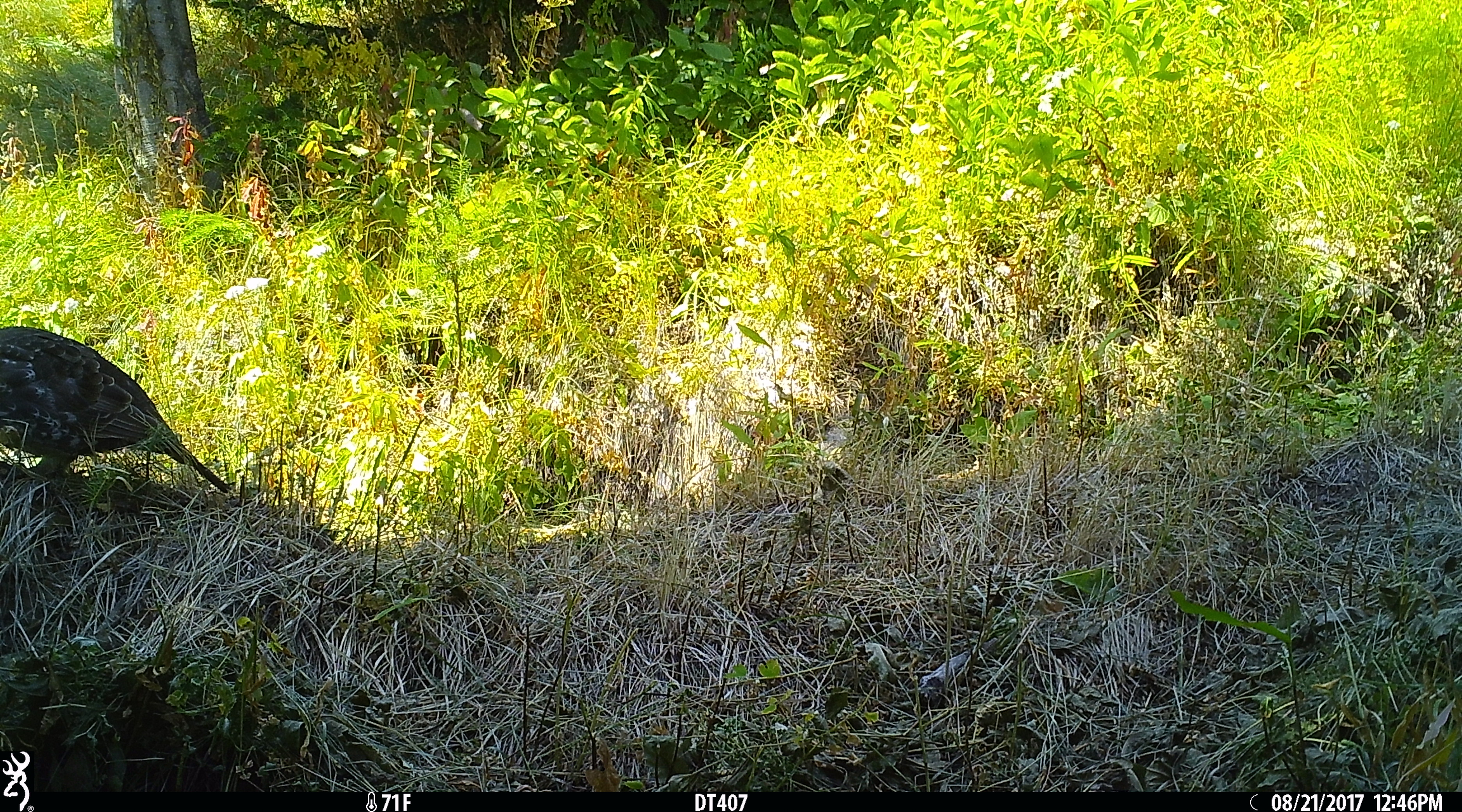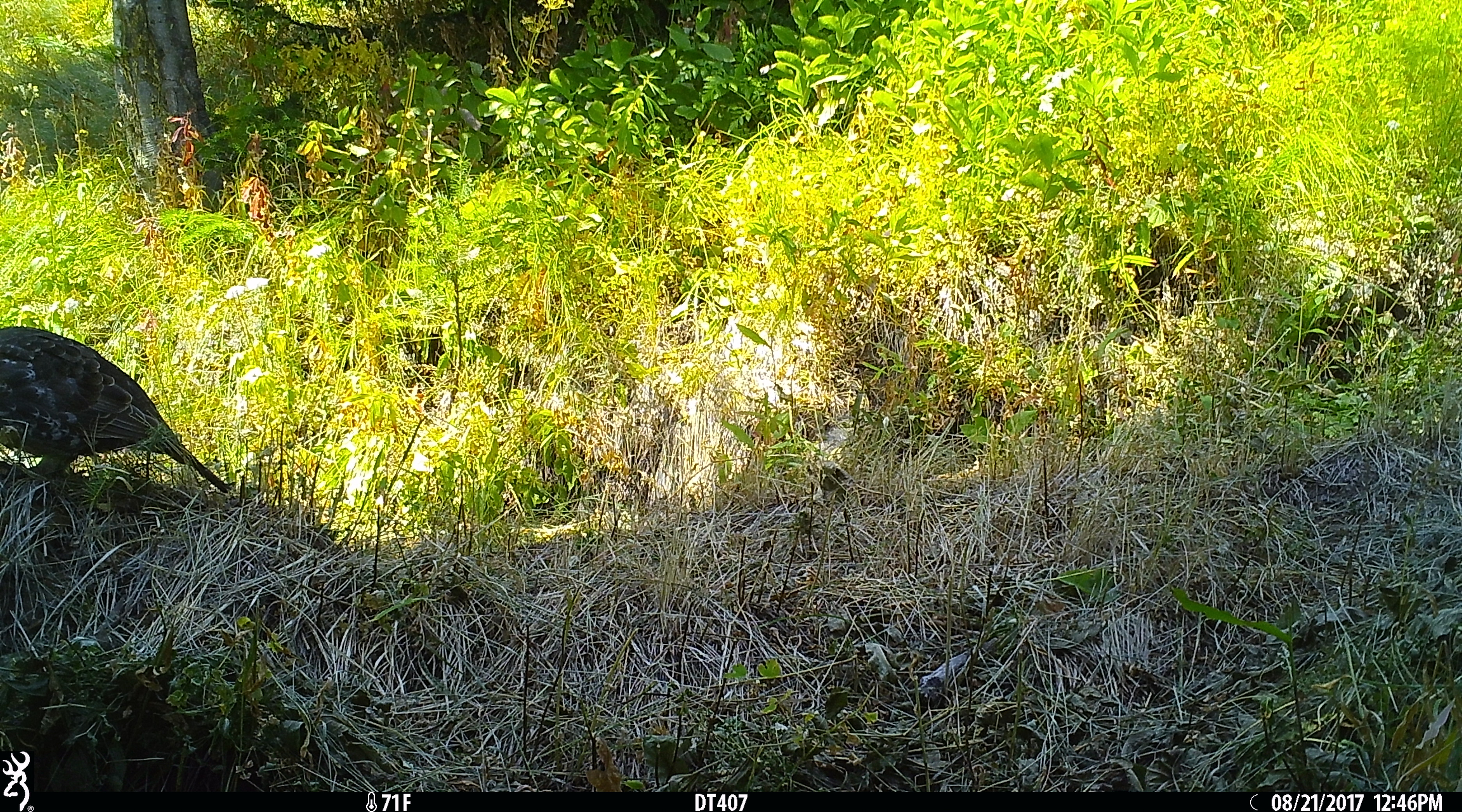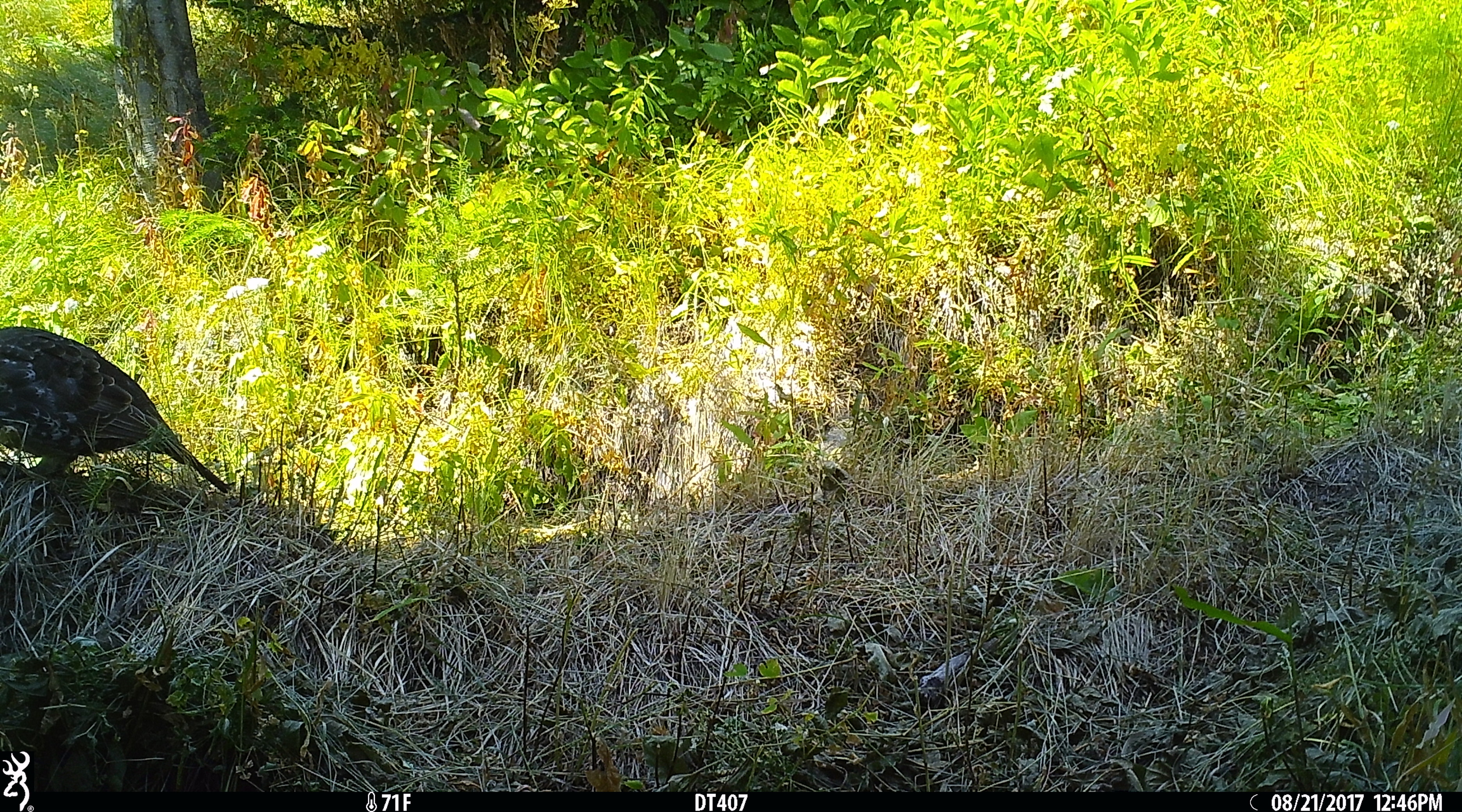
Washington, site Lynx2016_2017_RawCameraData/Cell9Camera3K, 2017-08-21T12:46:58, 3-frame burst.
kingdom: Animalia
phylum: Chordata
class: Aves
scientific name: Aves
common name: birds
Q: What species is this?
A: Aves (birds).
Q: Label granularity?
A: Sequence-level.